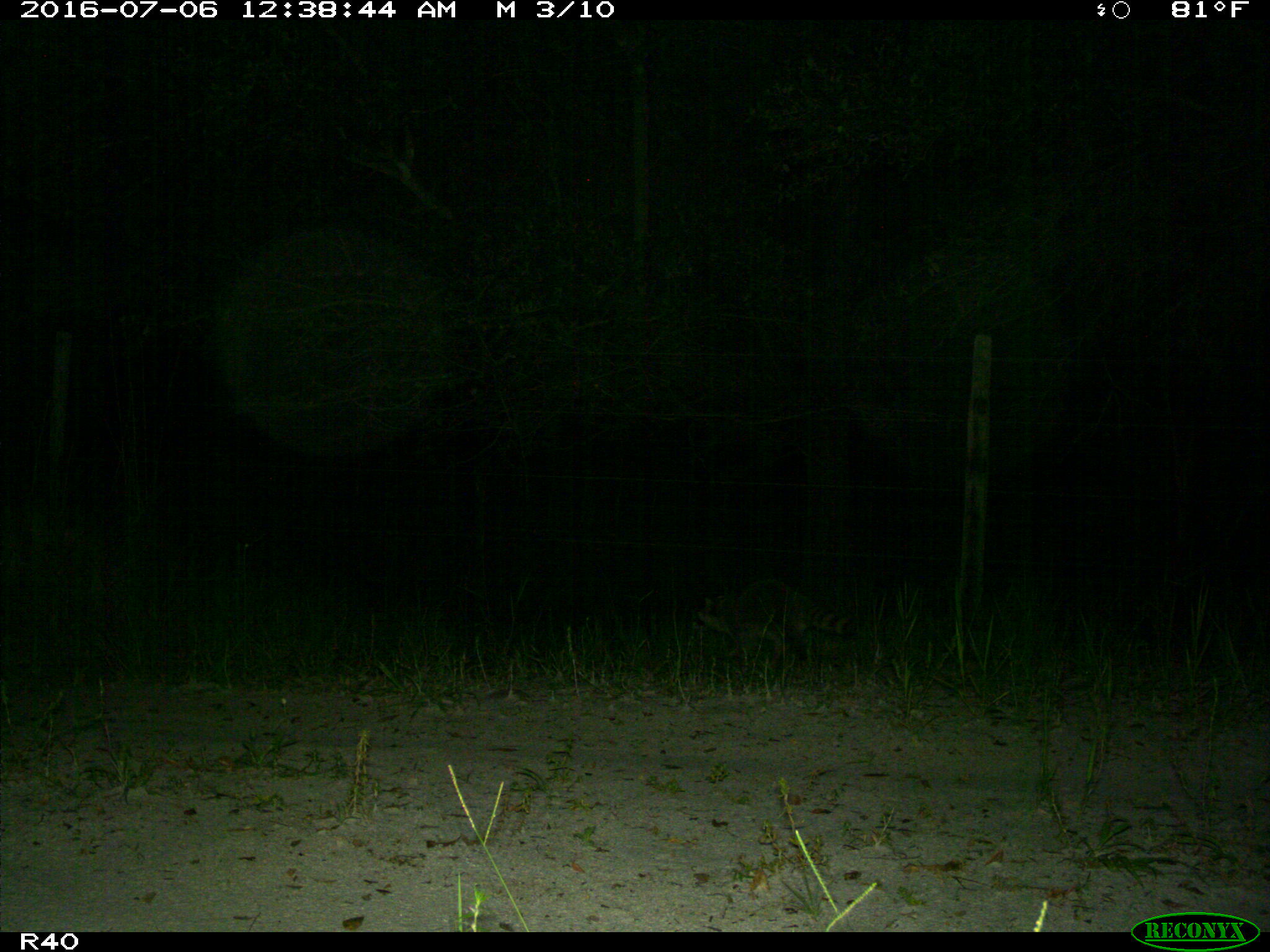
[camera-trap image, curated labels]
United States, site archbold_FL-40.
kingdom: Animalia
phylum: Chordata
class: Mammalia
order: Carnivora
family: Procyonidae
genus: Procyon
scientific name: Procyon lotor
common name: common raccoon